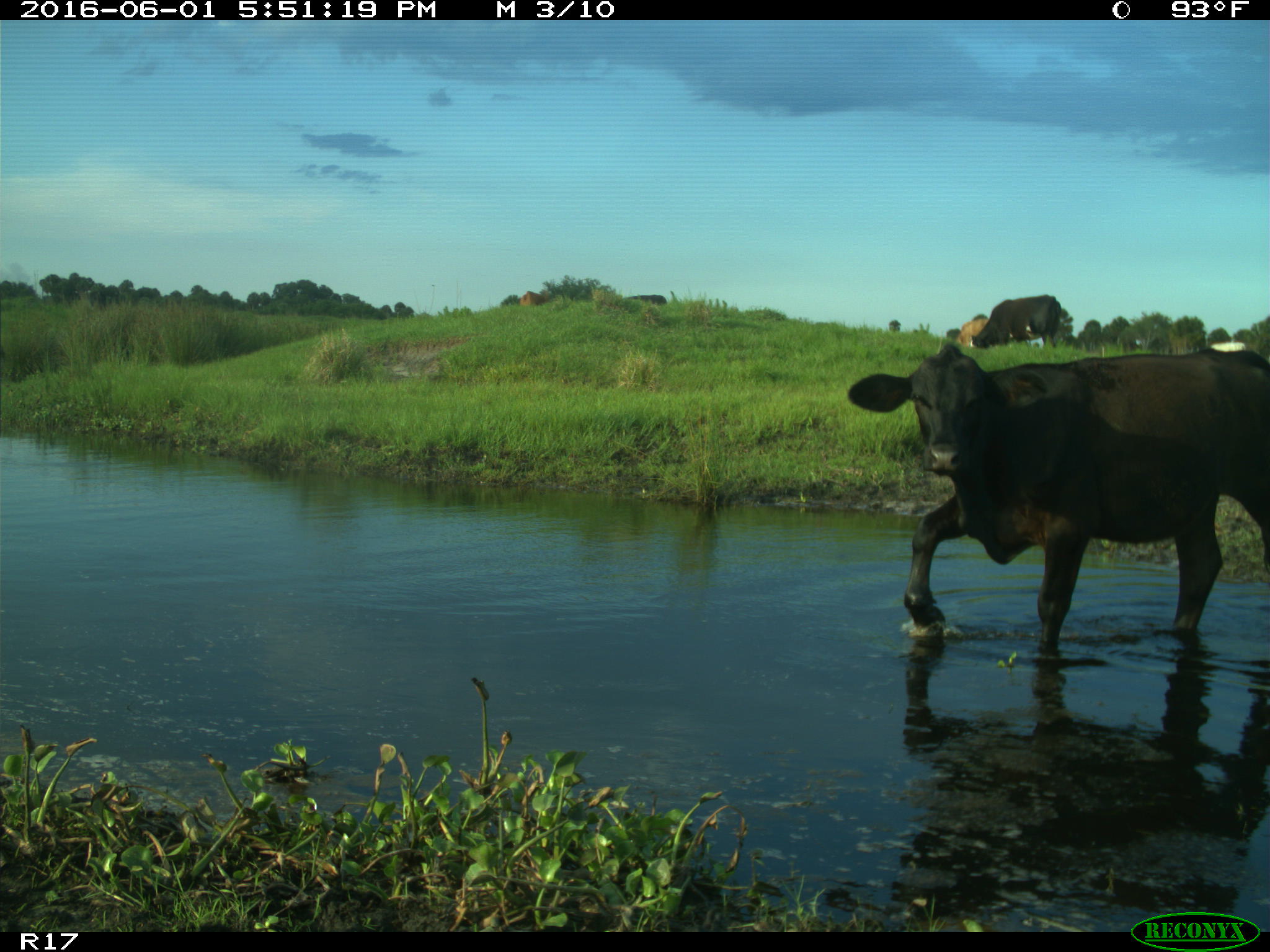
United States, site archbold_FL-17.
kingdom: Animalia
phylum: Chordata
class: Mammalia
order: Artiodactyla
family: Bovidae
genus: Bos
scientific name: Bos taurus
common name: domestic cow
Bos taurus (domestic cow).